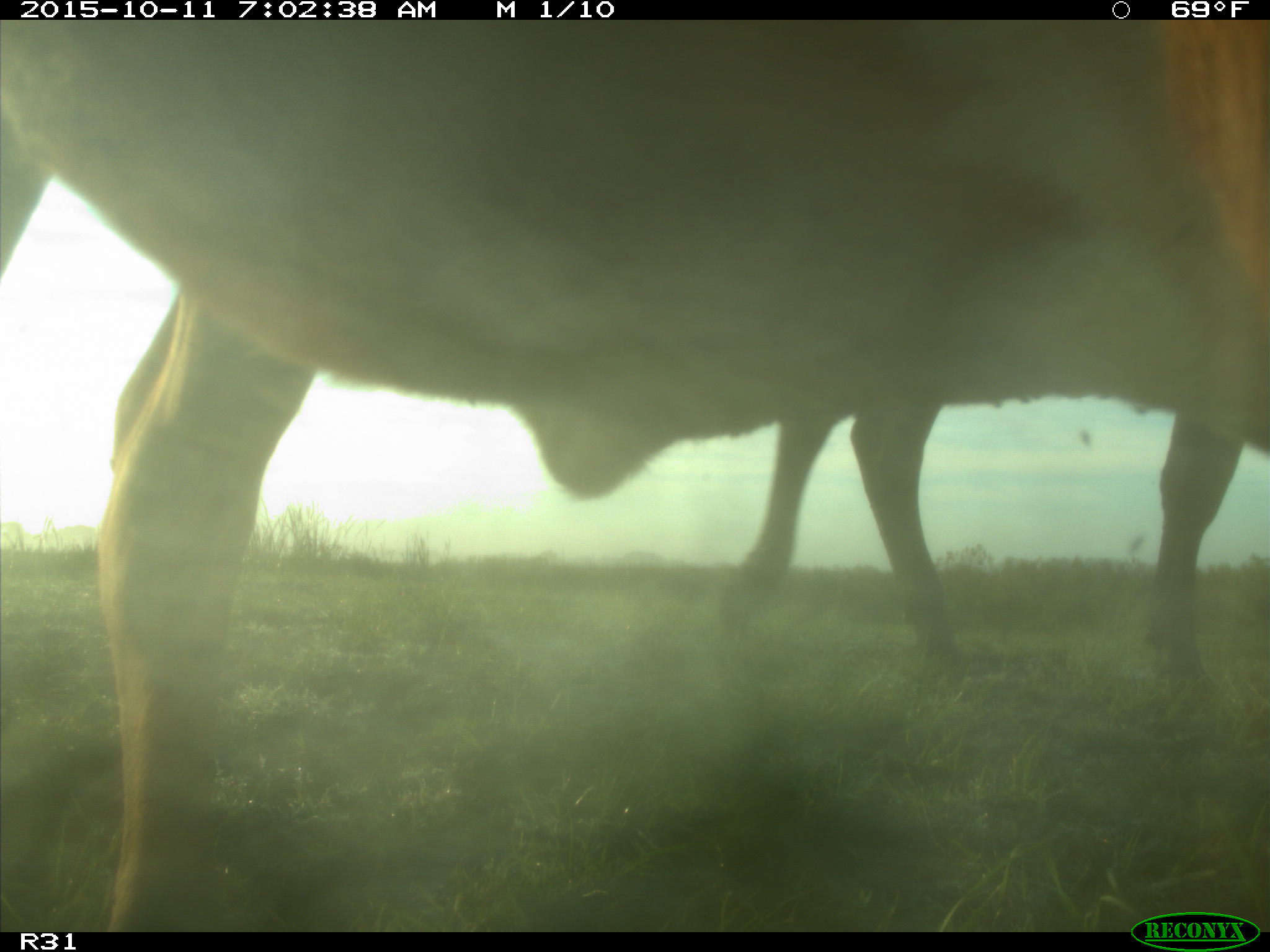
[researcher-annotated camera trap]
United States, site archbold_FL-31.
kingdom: Animalia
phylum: Chordata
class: Mammalia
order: Artiodactyla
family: Bovidae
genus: Bos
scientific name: Bos taurus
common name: domestic cow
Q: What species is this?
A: Bos taurus (domestic cow).